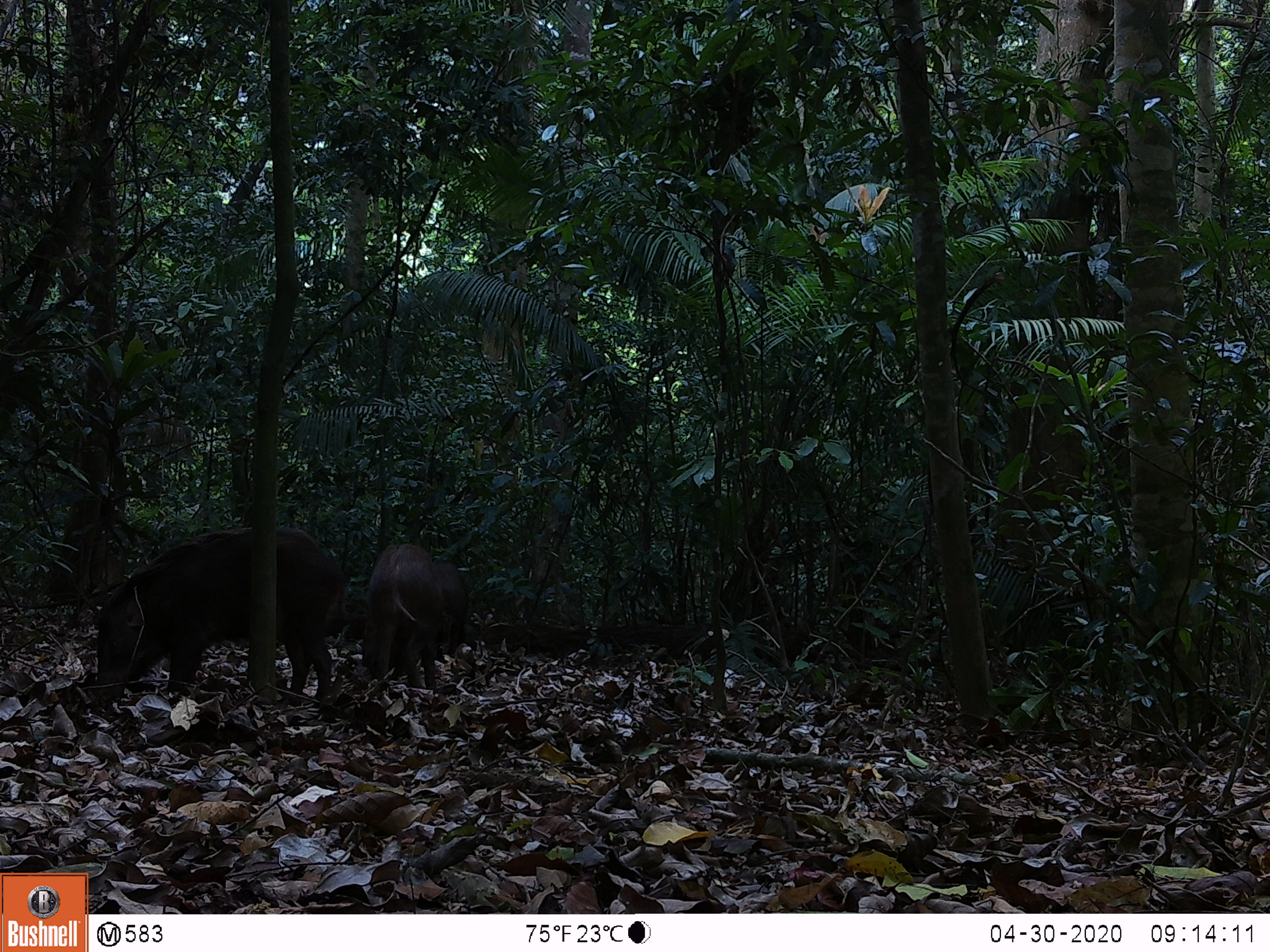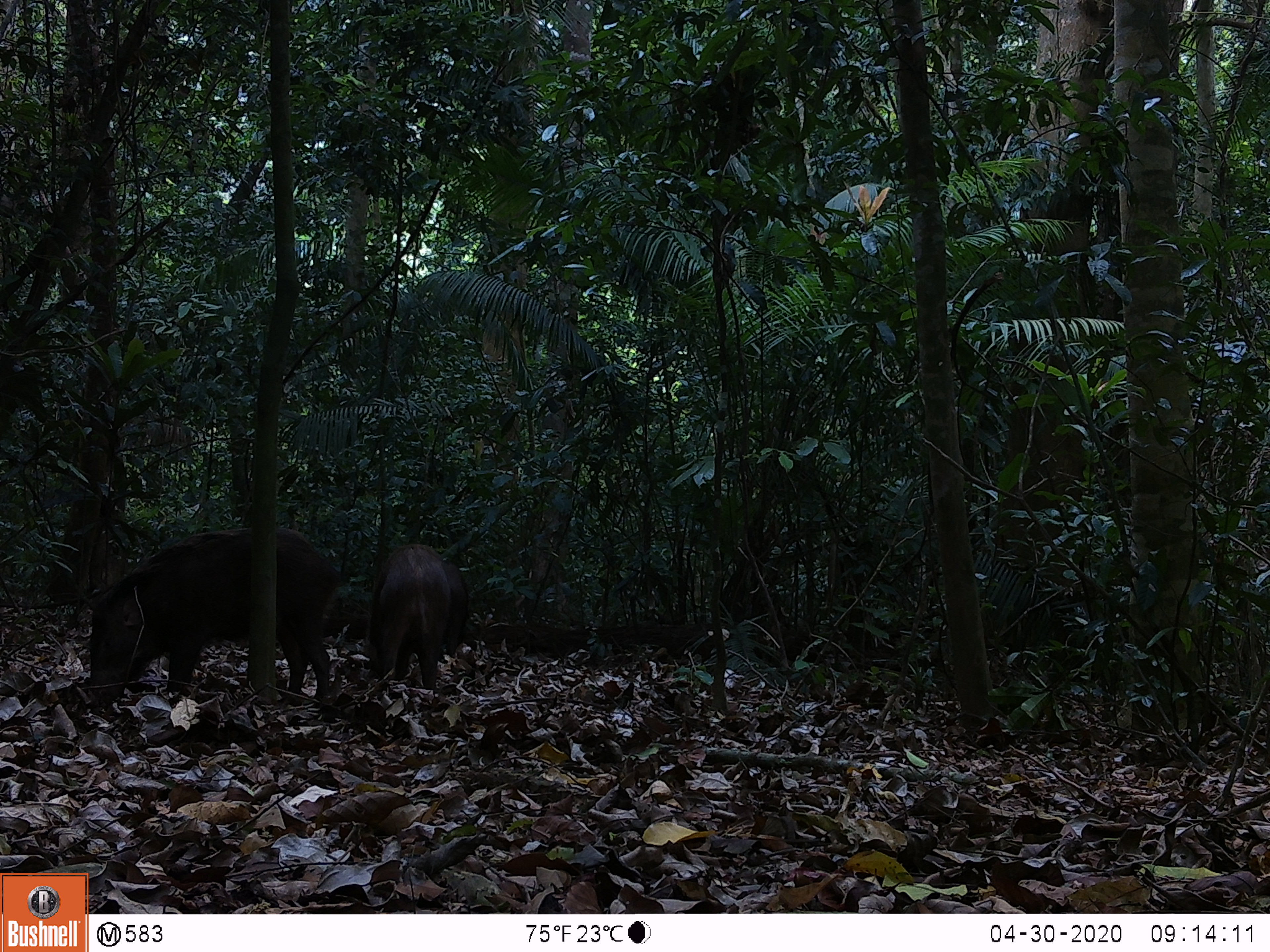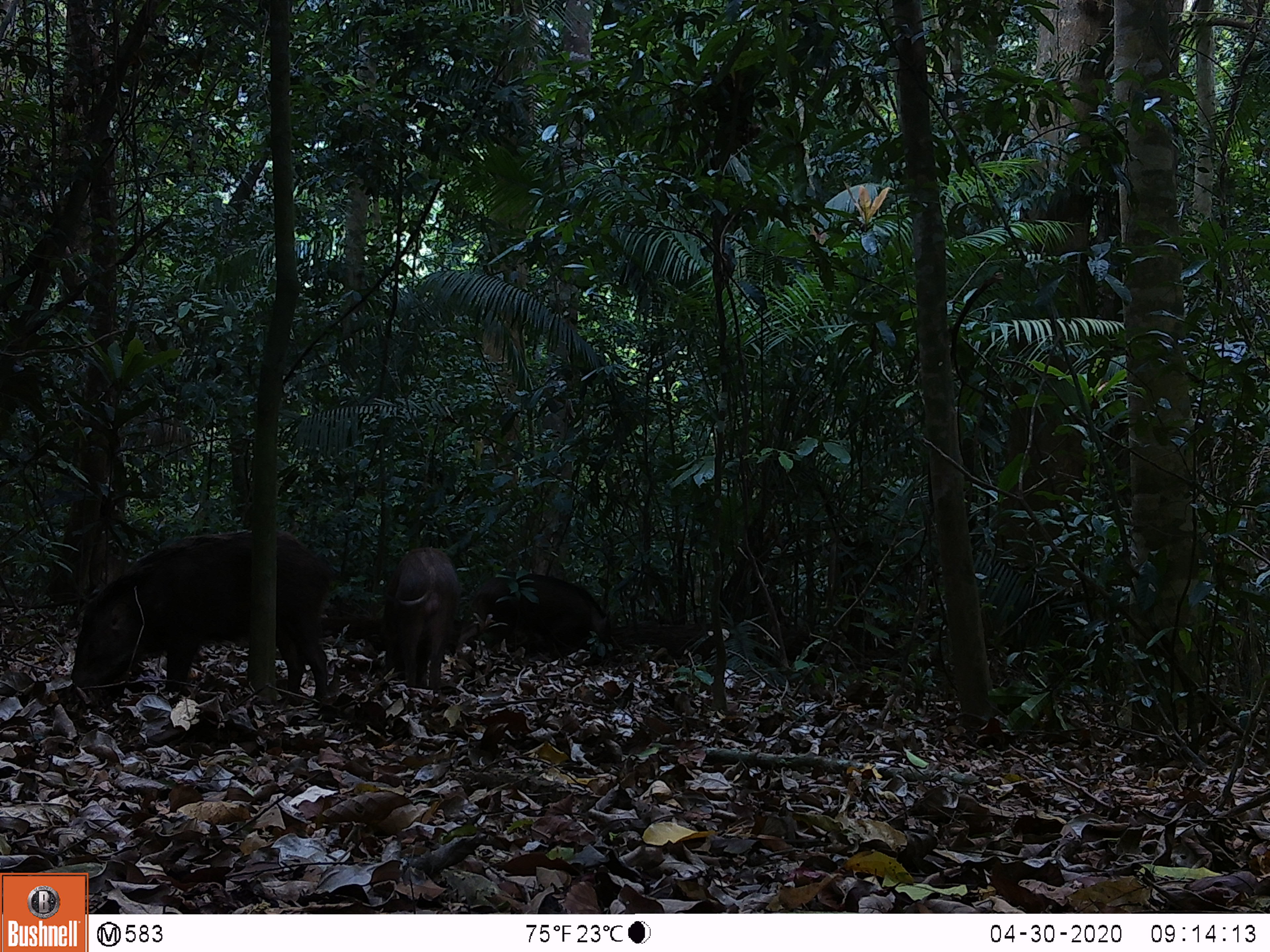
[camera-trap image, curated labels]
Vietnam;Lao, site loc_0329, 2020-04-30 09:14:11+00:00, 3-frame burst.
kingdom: Animalia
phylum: Chordata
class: Mammalia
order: Artiodactyla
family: Suidae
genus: Sus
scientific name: Sus scrofa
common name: eurasian wild pig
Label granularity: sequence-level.